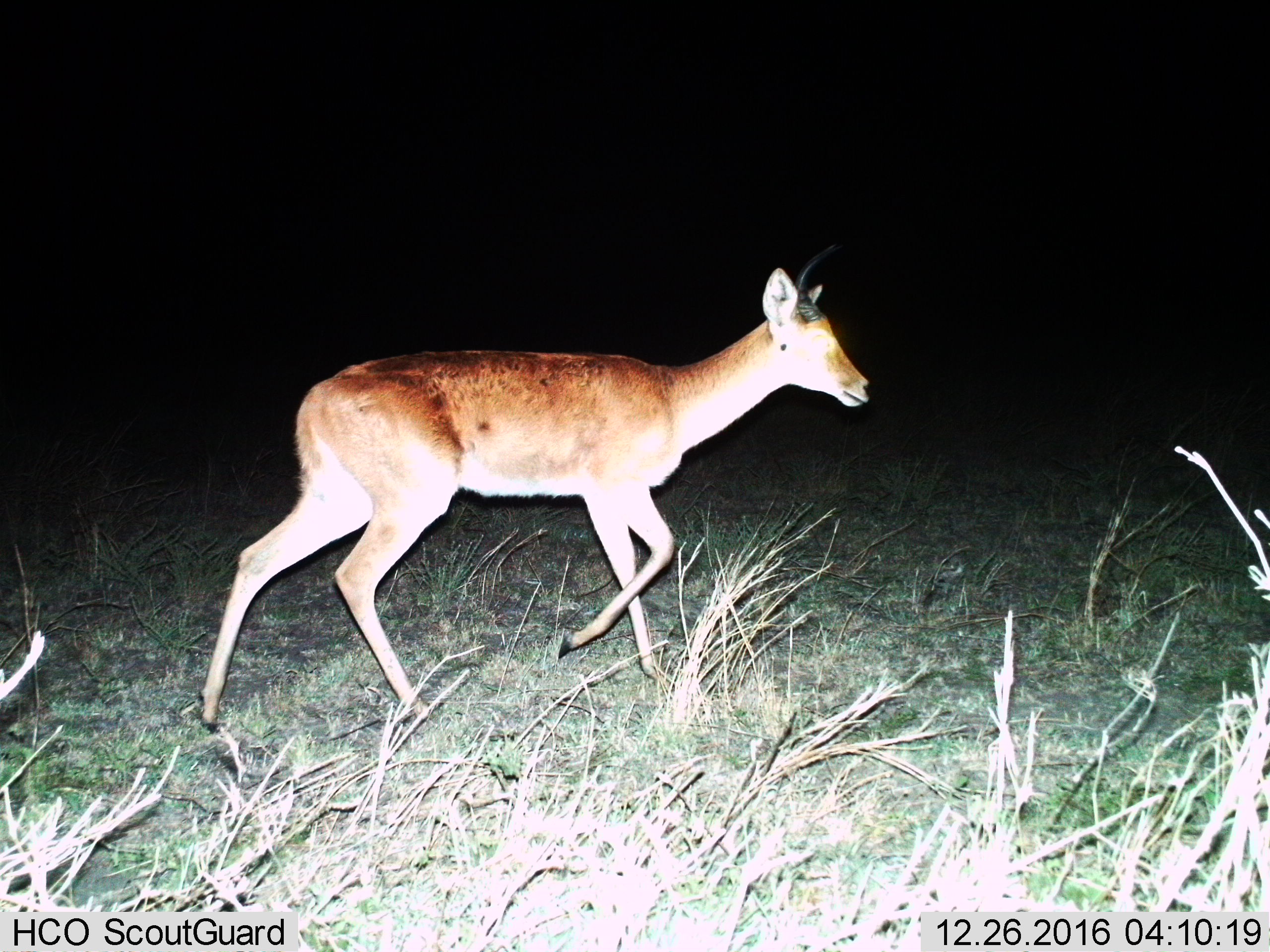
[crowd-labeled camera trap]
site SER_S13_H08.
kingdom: Animalia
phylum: Chordata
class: Mammalia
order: Artiodactyla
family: Bovidae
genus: Redunca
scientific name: Redunca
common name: reedbuck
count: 1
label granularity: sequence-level